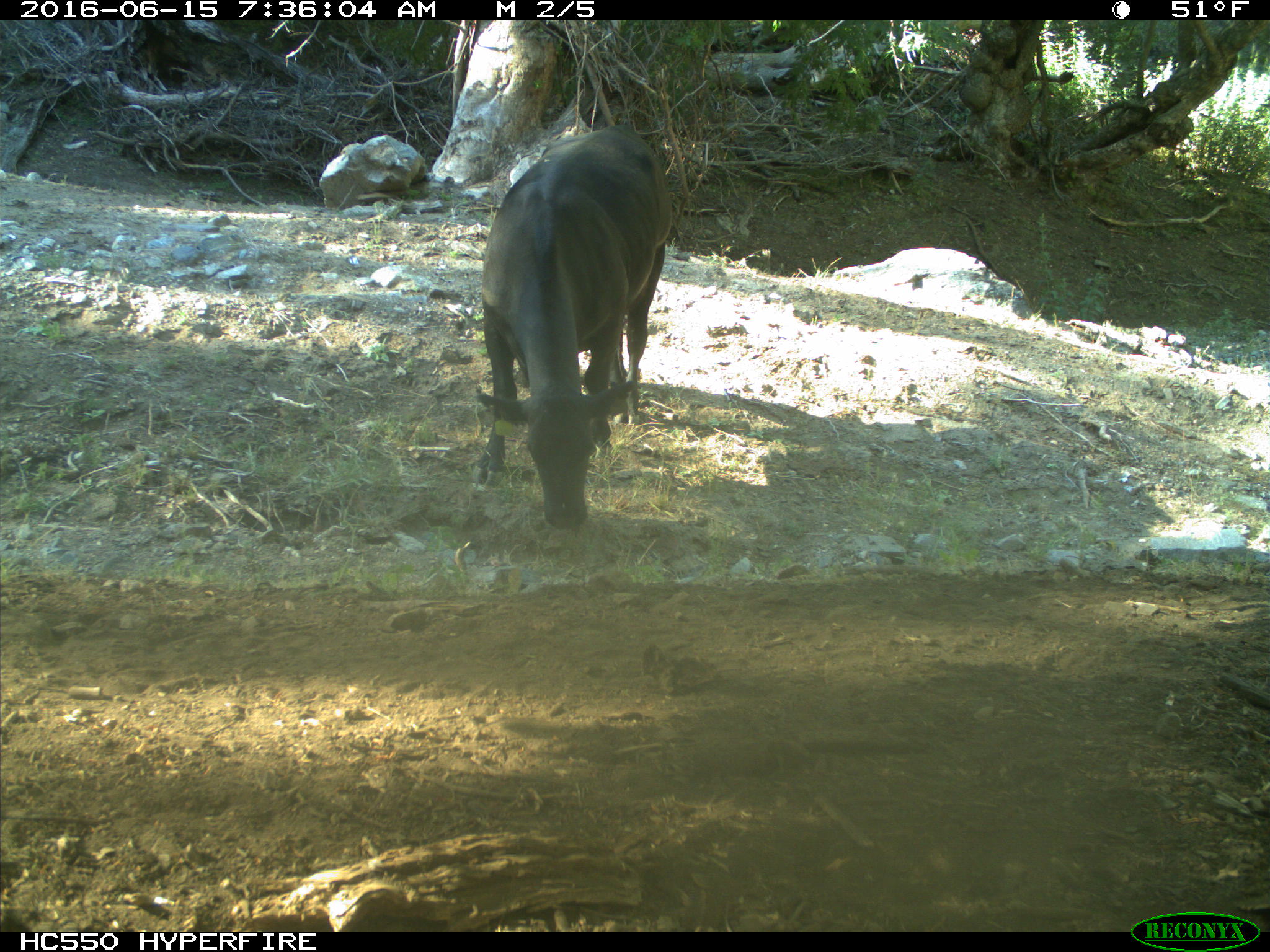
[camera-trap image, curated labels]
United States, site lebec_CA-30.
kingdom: Animalia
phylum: Chordata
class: Mammalia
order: Artiodactyla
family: Bovidae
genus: Bos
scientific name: Bos taurus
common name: domestic cow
Bos taurus (domestic cow).